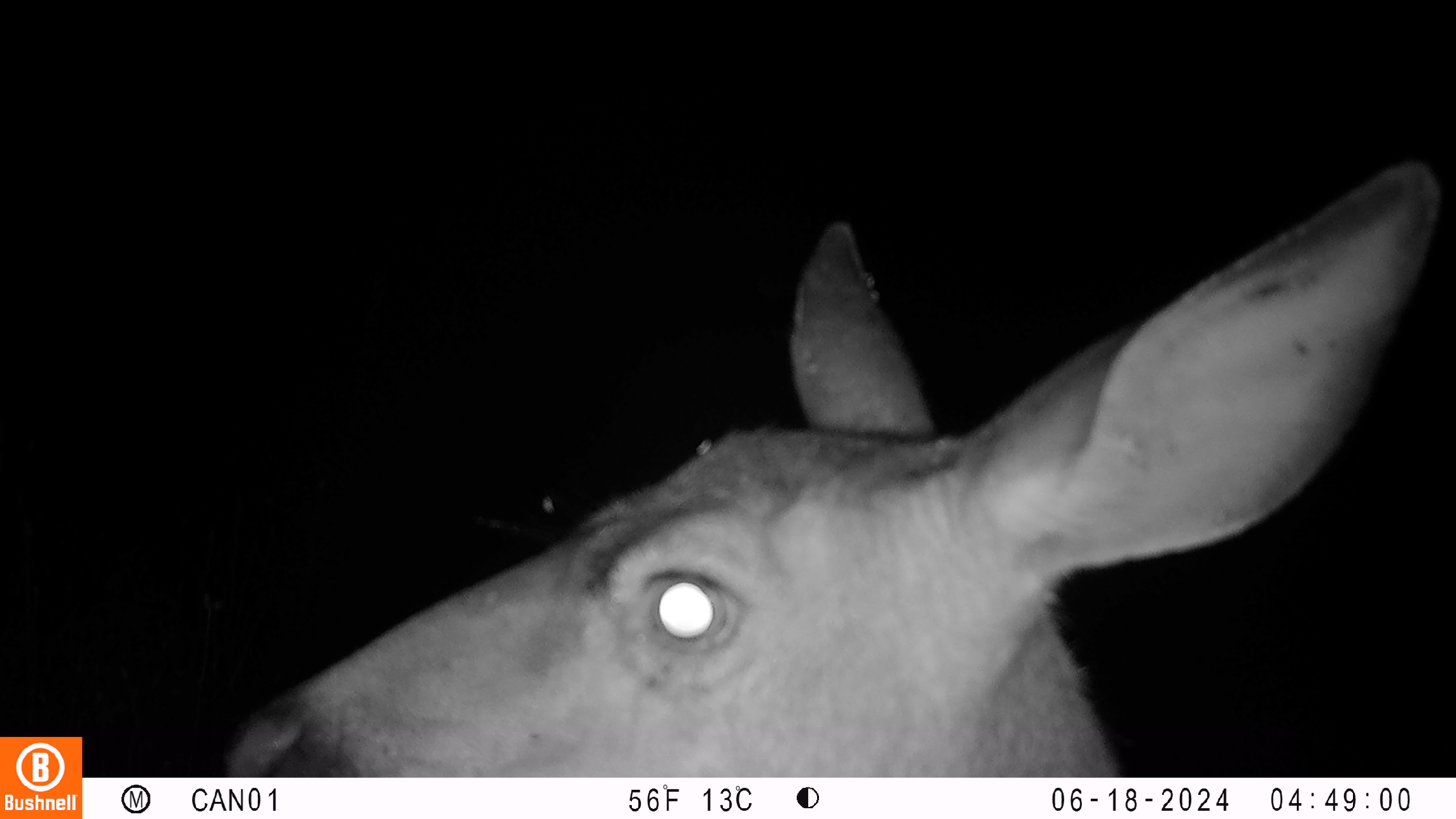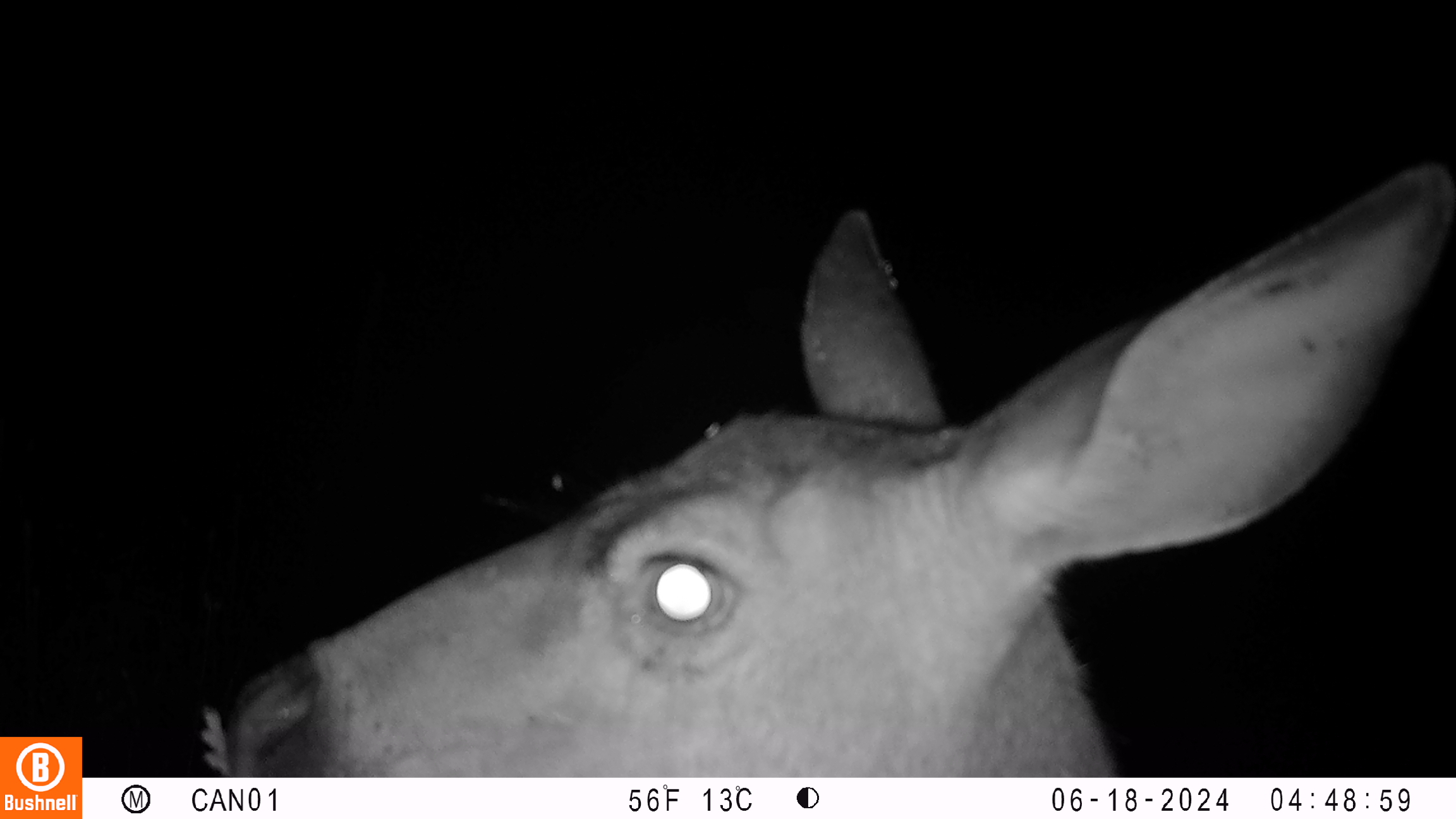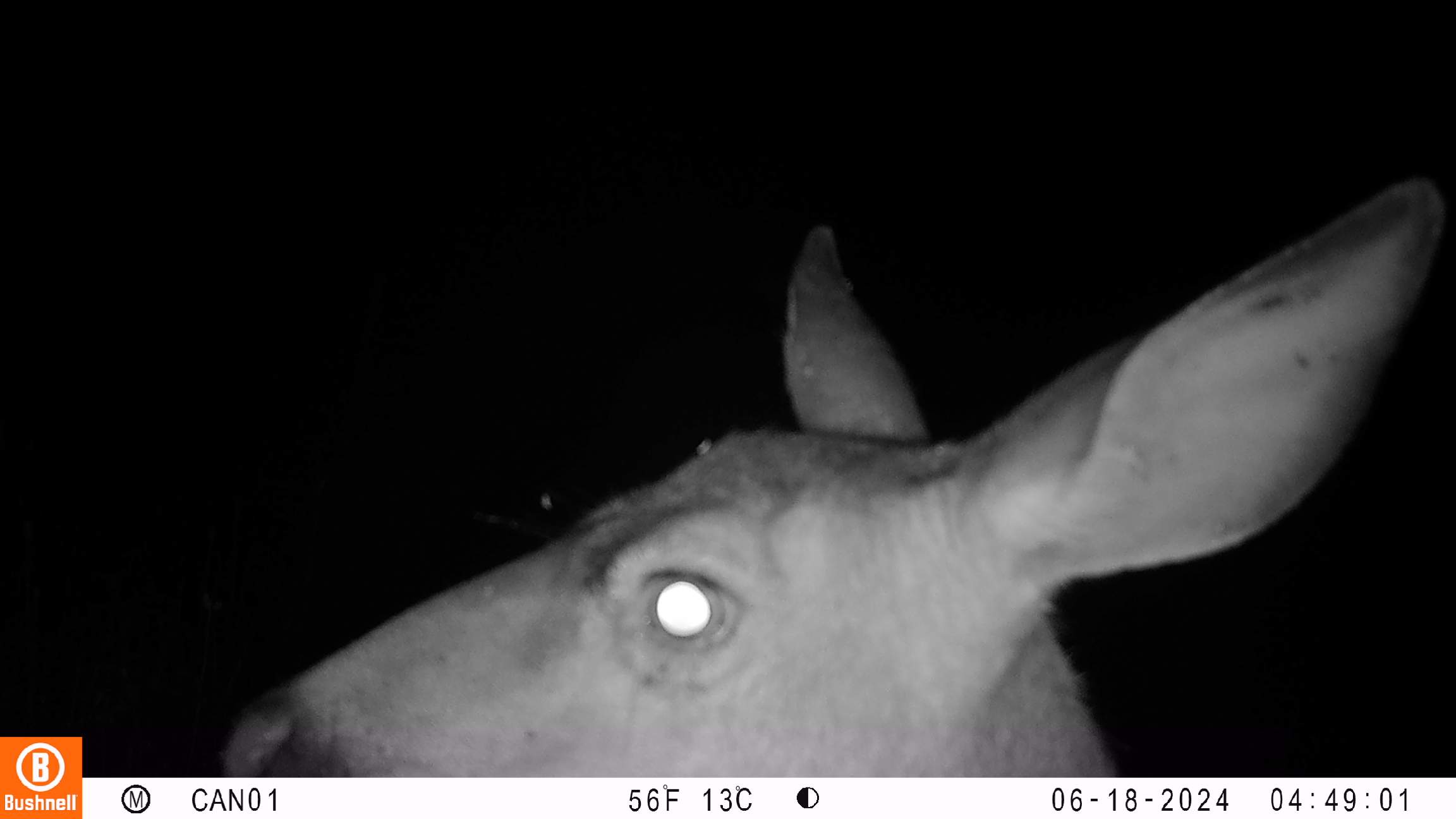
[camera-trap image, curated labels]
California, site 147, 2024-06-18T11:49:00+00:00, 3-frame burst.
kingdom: Animalia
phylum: Chordata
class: Mammalia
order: Artiodactyla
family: Cervidae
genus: Odocoileus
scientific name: Odocoileus hemionus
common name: mule deer